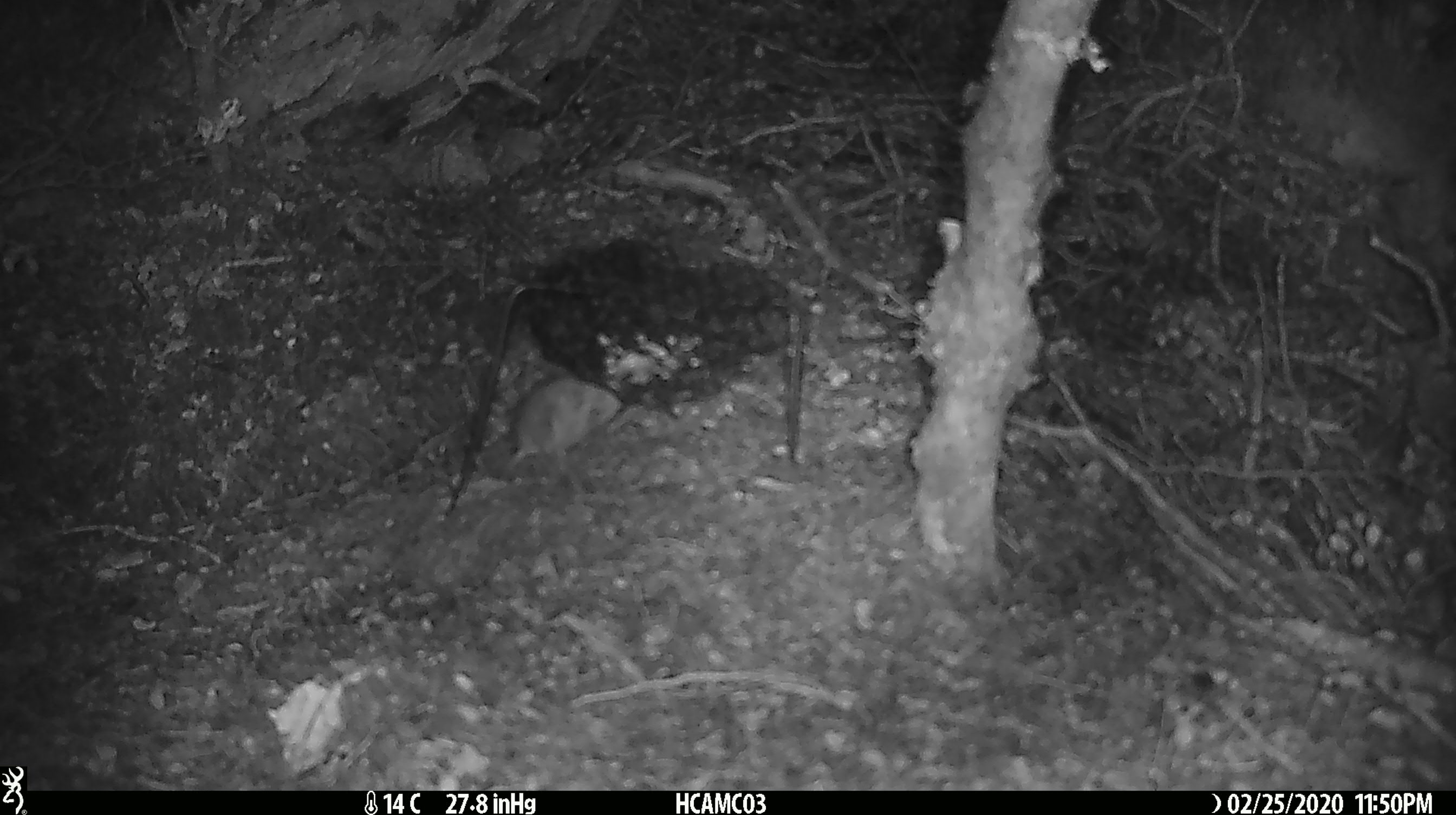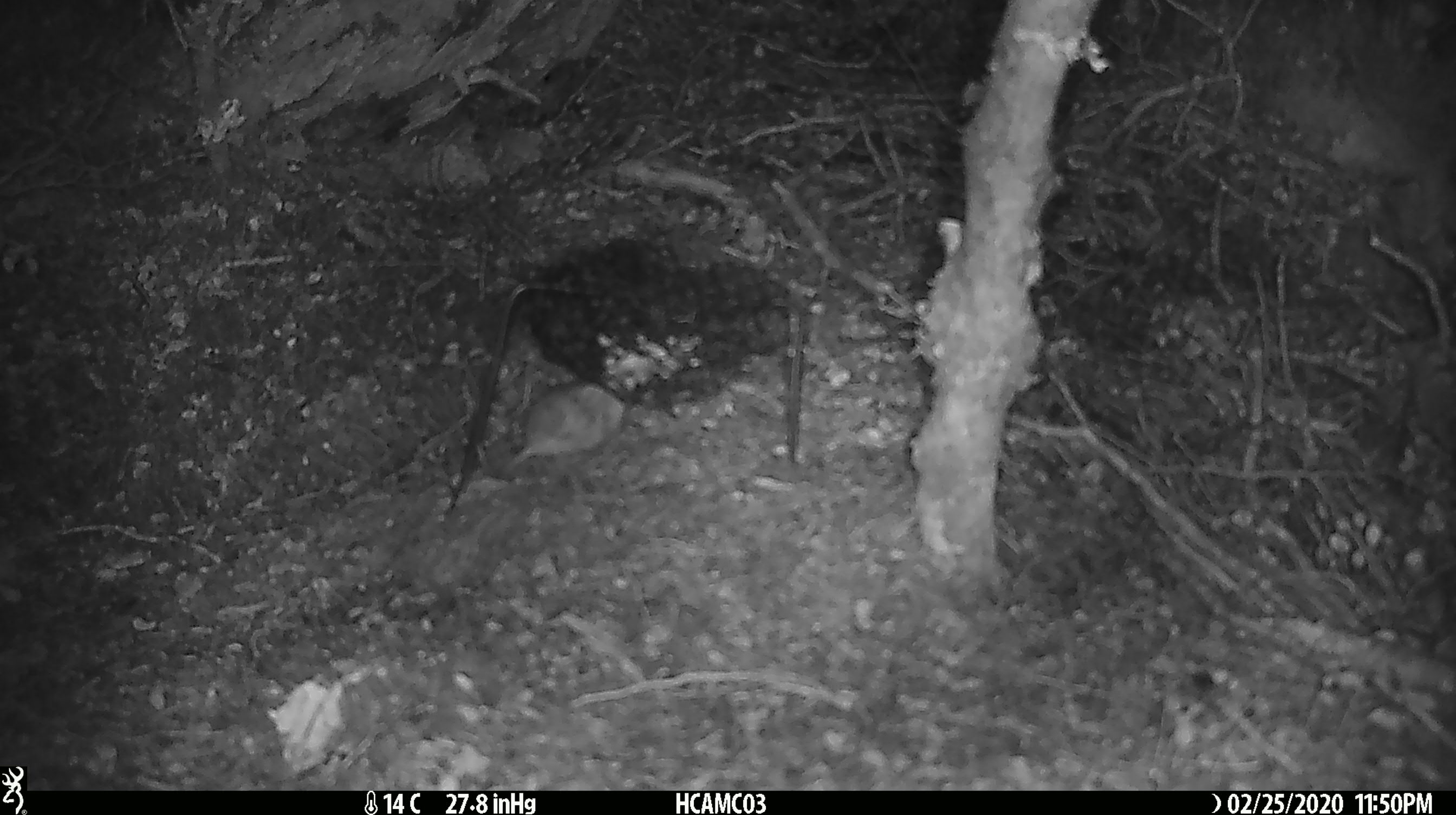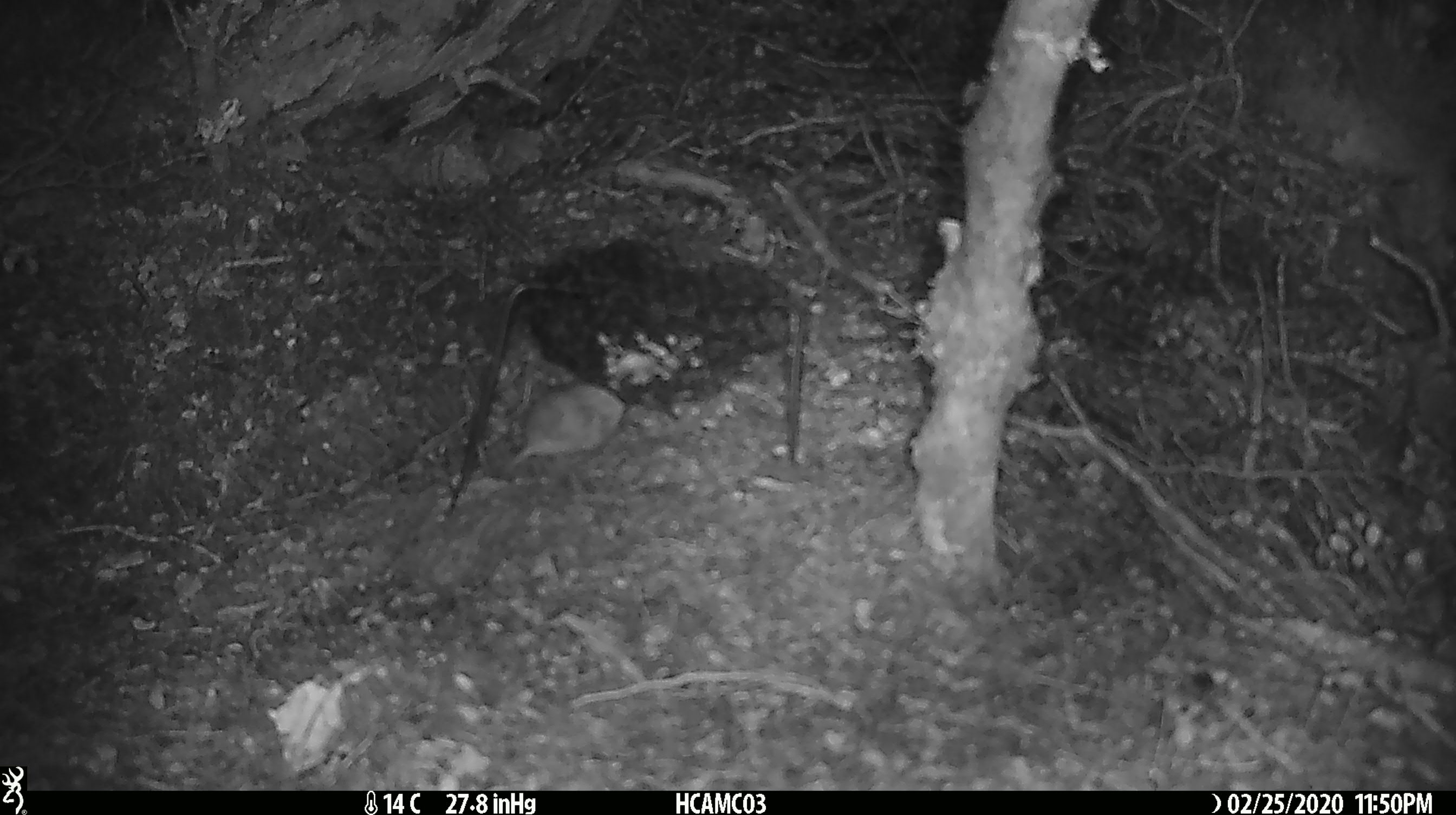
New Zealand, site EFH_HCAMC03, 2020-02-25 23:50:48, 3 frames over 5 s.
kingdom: Animalia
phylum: Chordata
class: Mammalia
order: Rodentia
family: Muridae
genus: Mus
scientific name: Mus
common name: mouse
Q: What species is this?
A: Mouse (Mus).